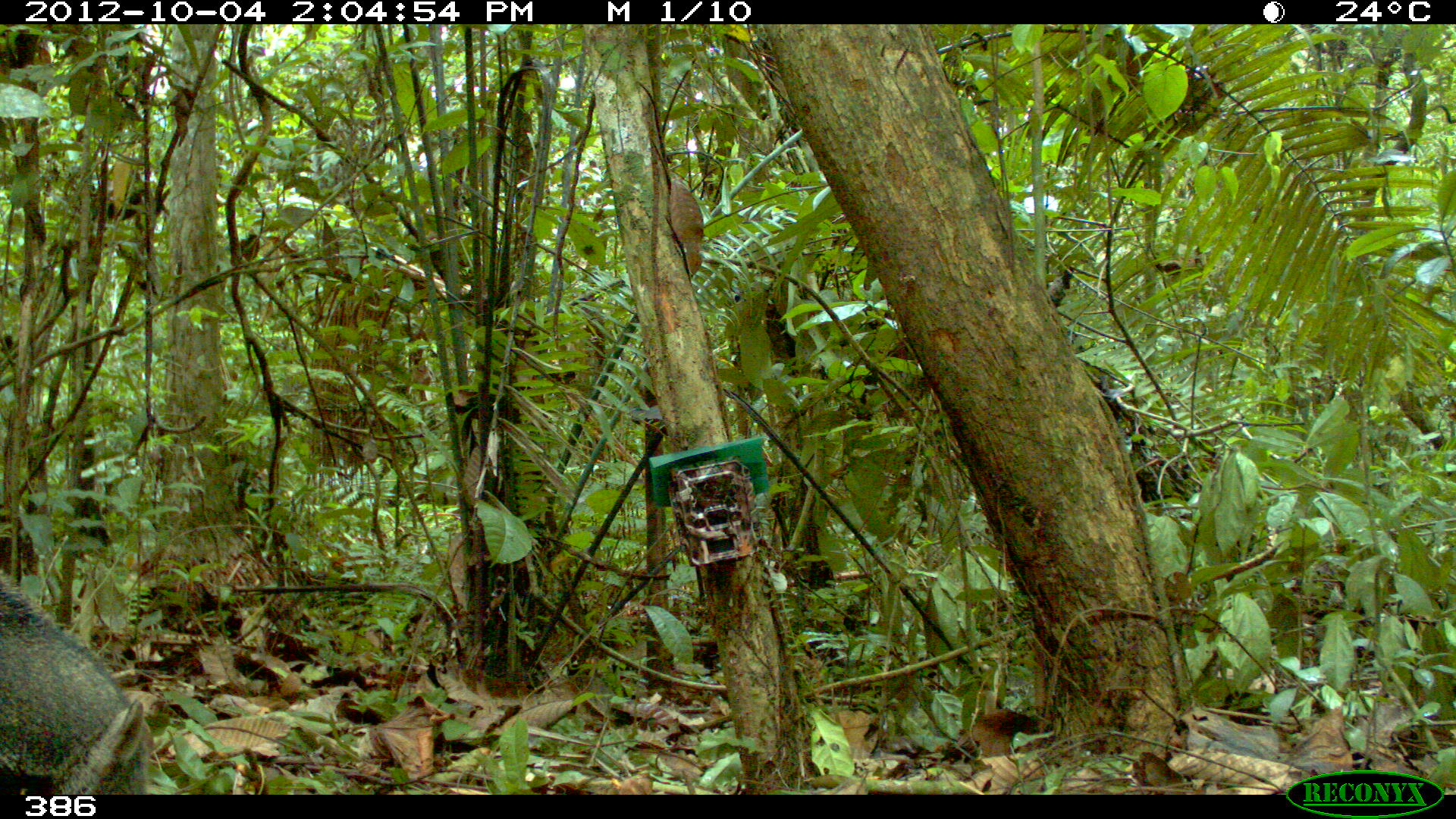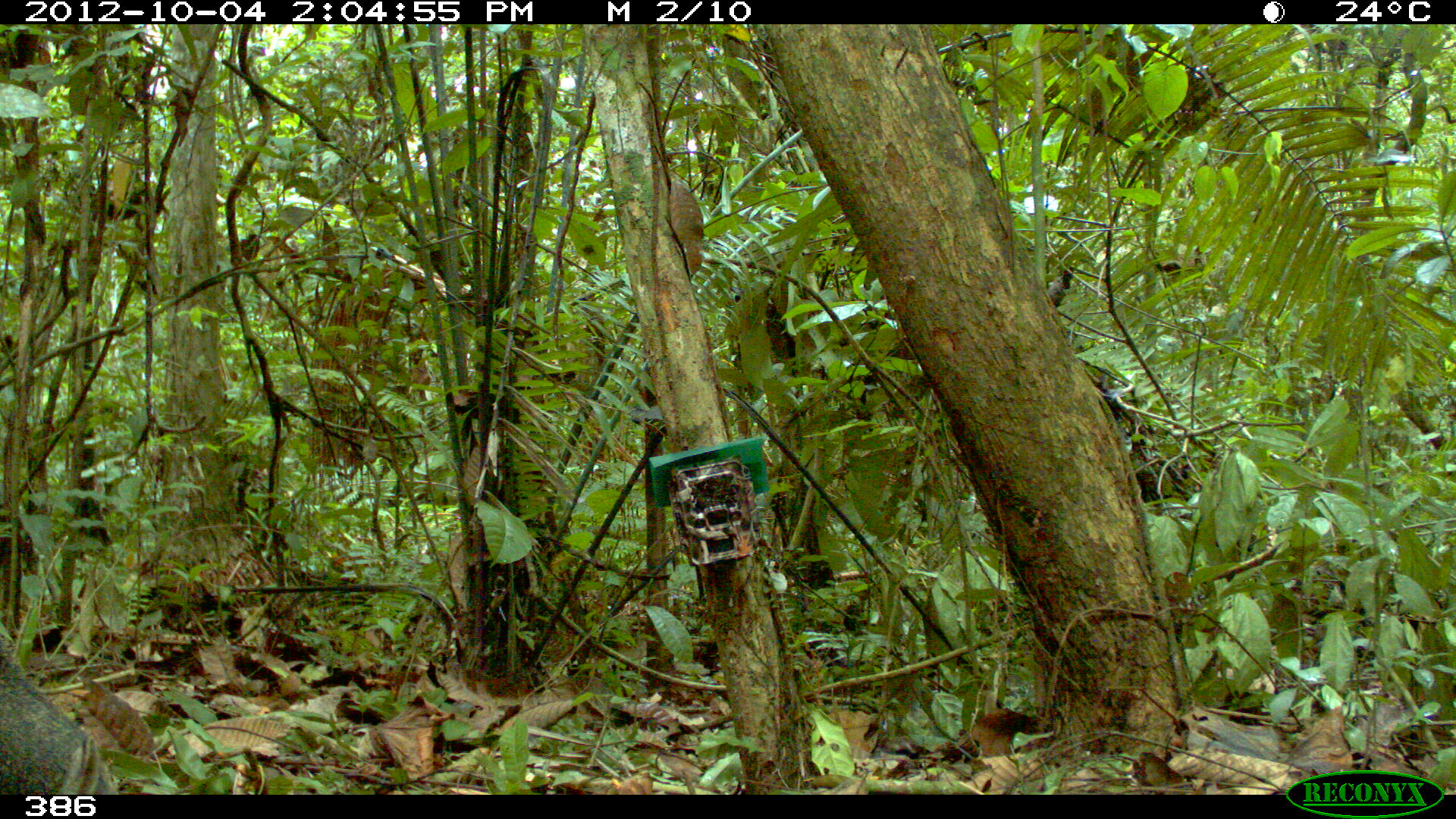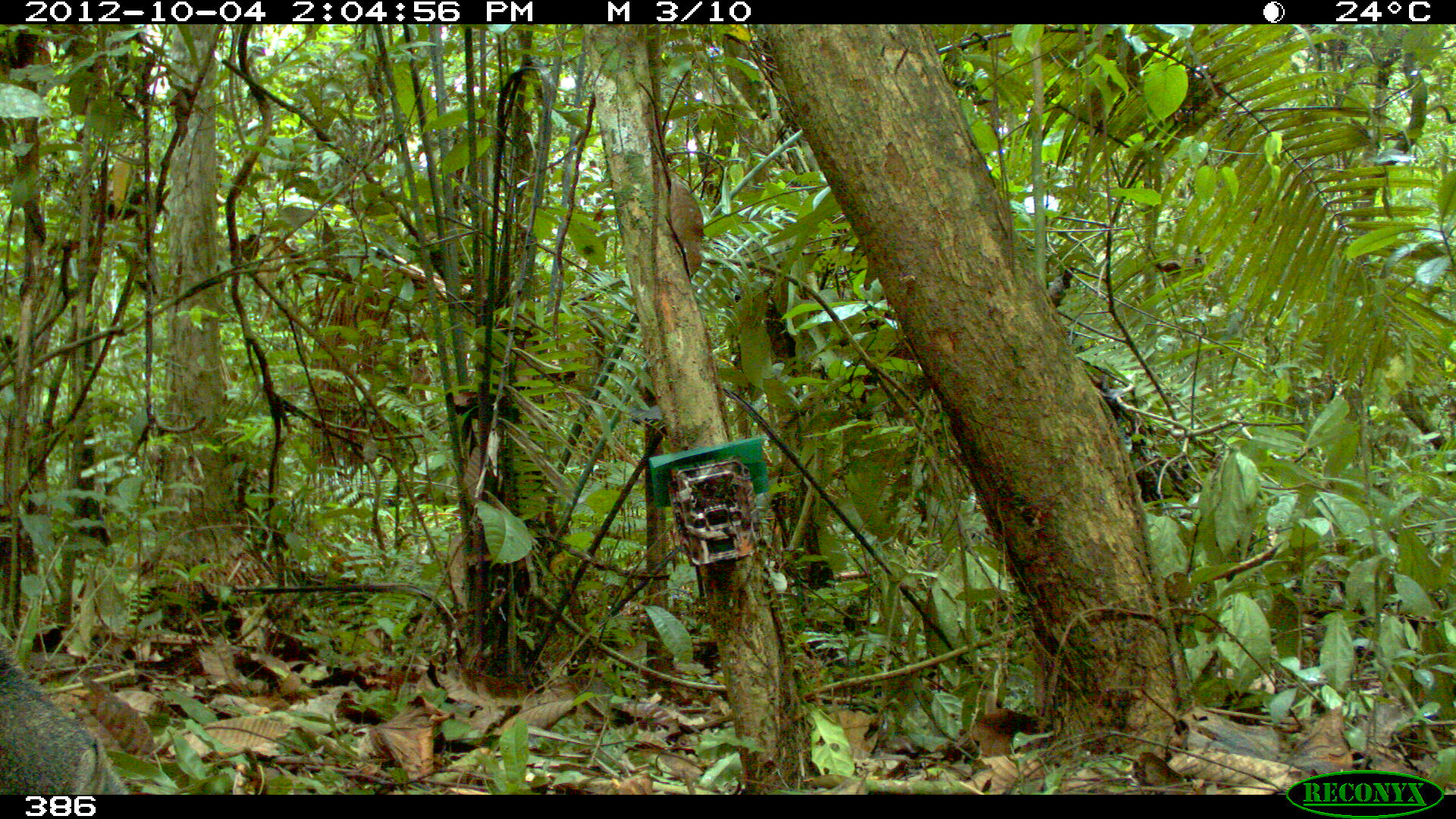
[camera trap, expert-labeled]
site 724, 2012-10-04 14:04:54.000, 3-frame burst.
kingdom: Animalia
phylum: Chordata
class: Mammalia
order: Pilosa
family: Myrmecophagidae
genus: Myrmecophaga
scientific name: Myrmecophaga tridactyla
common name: giant anteater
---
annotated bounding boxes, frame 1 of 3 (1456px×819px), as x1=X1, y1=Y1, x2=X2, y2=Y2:
myrmecophaga tridactyla: x1=0, y1=571, x2=180, y2=794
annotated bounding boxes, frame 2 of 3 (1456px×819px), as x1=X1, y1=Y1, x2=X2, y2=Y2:
myrmecophaga tridactyla: x1=0, y1=625, x2=119, y2=794